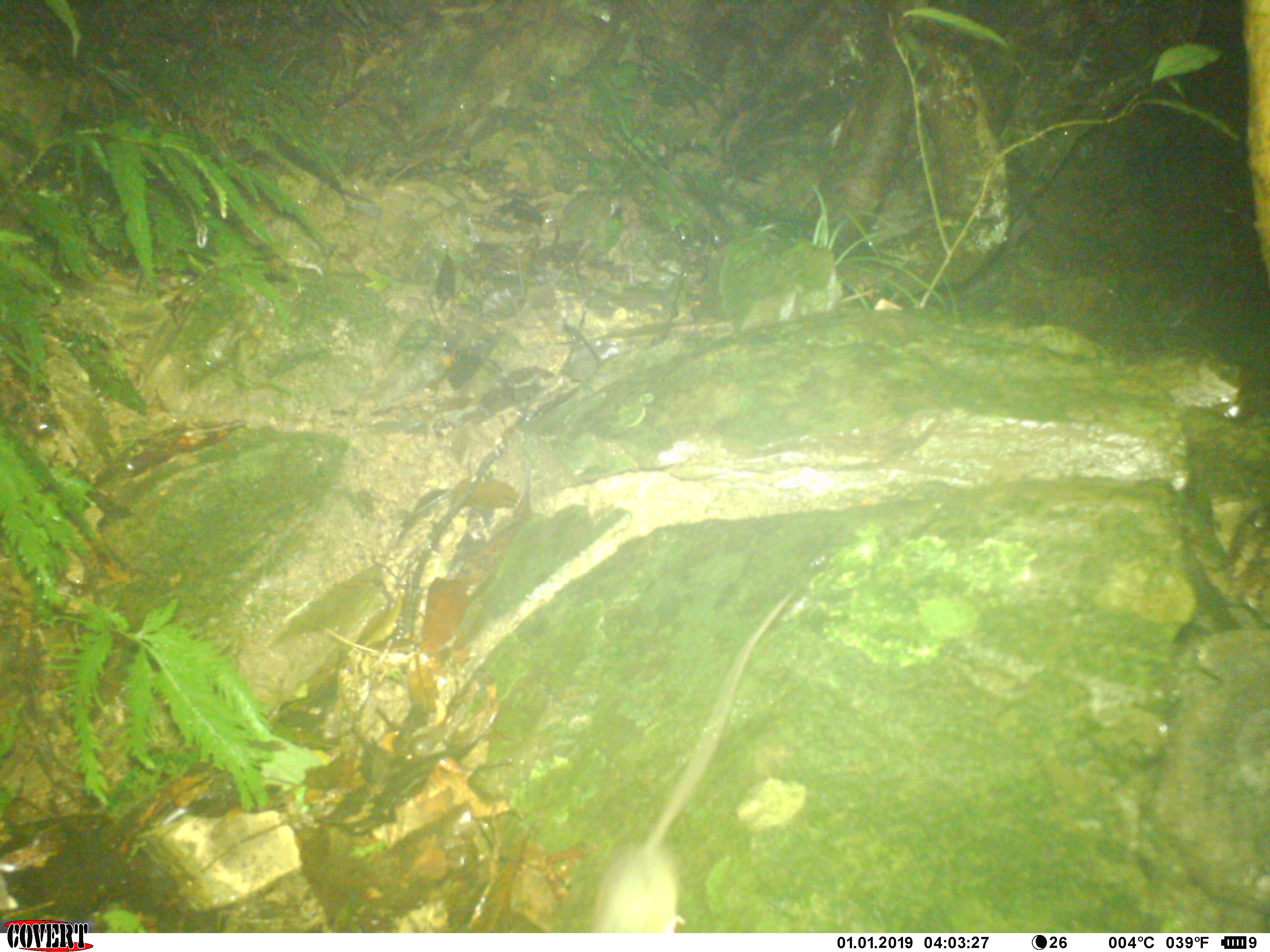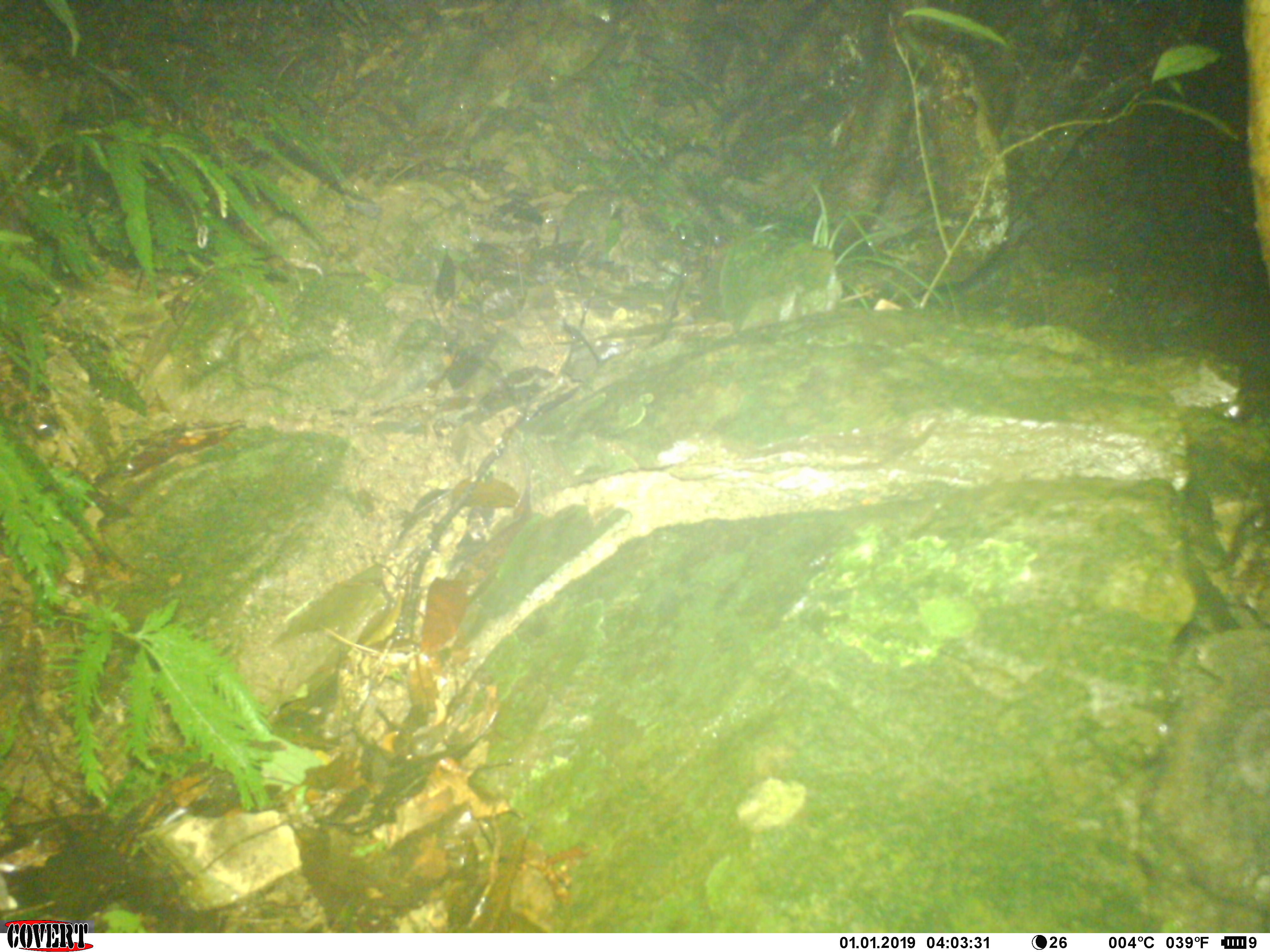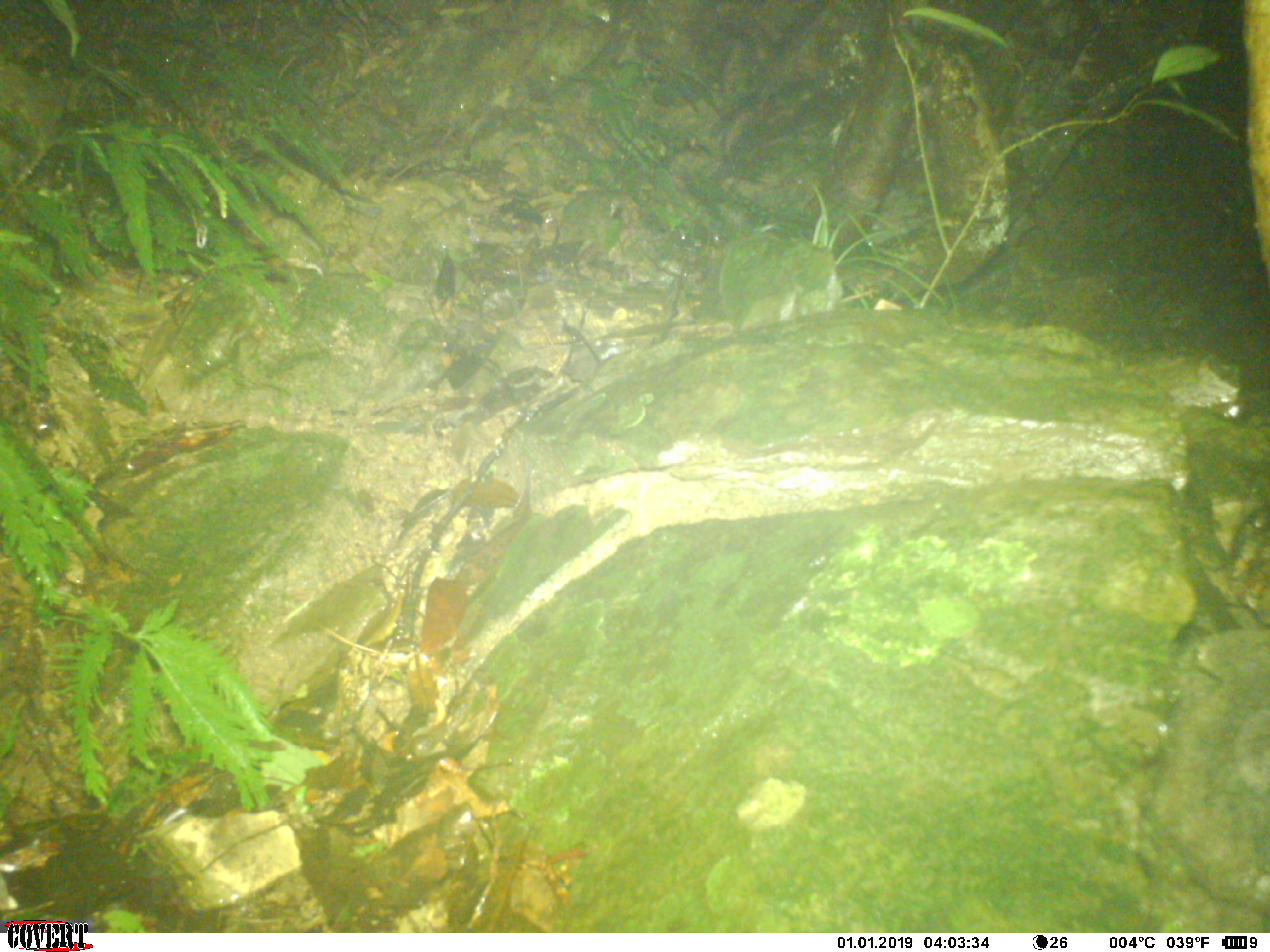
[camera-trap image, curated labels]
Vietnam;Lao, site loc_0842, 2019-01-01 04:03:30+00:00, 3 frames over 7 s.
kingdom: Animalia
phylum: Chordata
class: Mammalia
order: Rodentia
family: Muridae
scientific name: Muridae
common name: old-world mice and rats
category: unidentified murid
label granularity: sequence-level